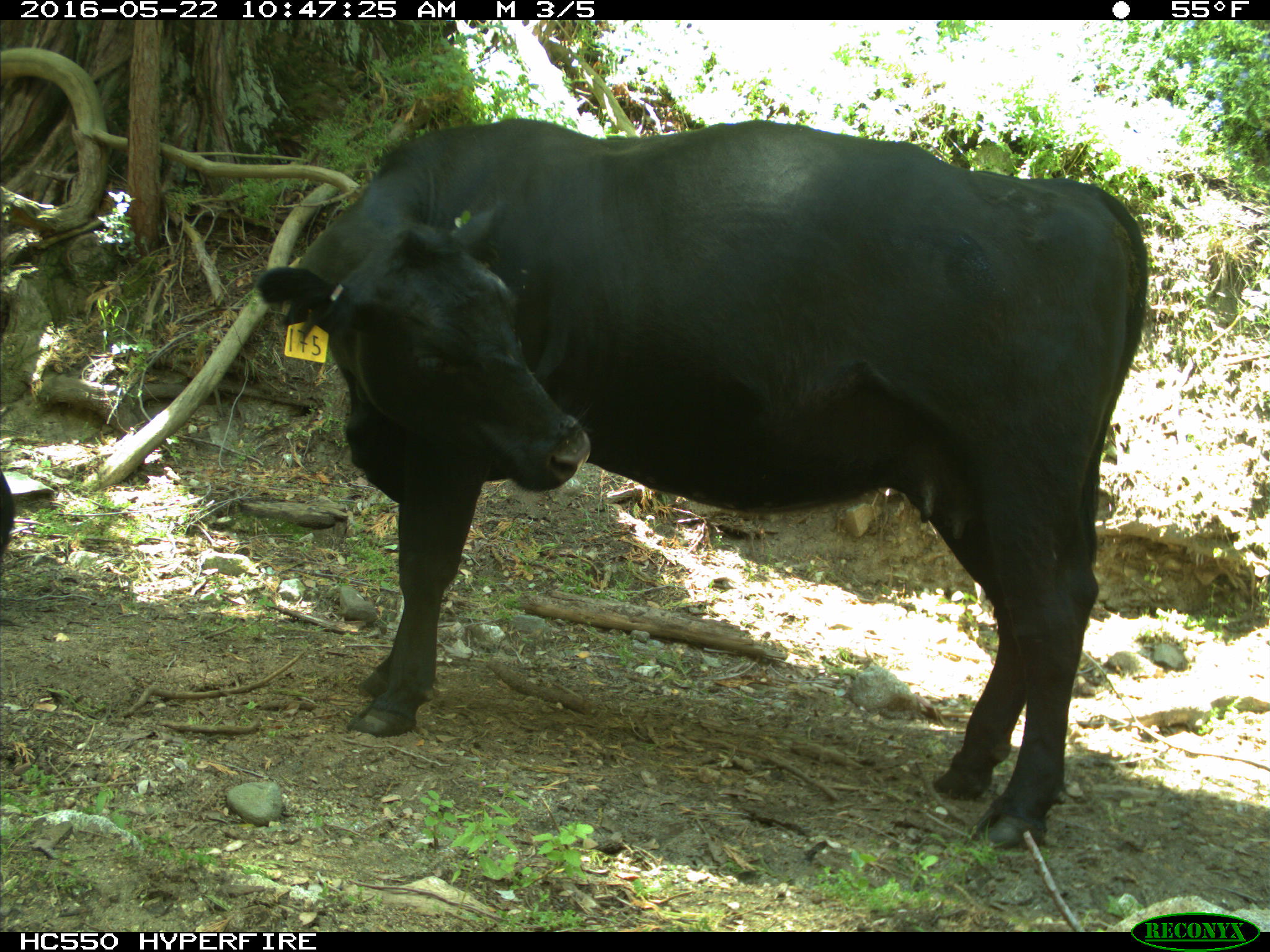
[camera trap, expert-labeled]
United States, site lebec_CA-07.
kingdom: Animalia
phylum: Chordata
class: Mammalia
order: Artiodactyla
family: Bovidae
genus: Bos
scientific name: Bos taurus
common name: domestic cow